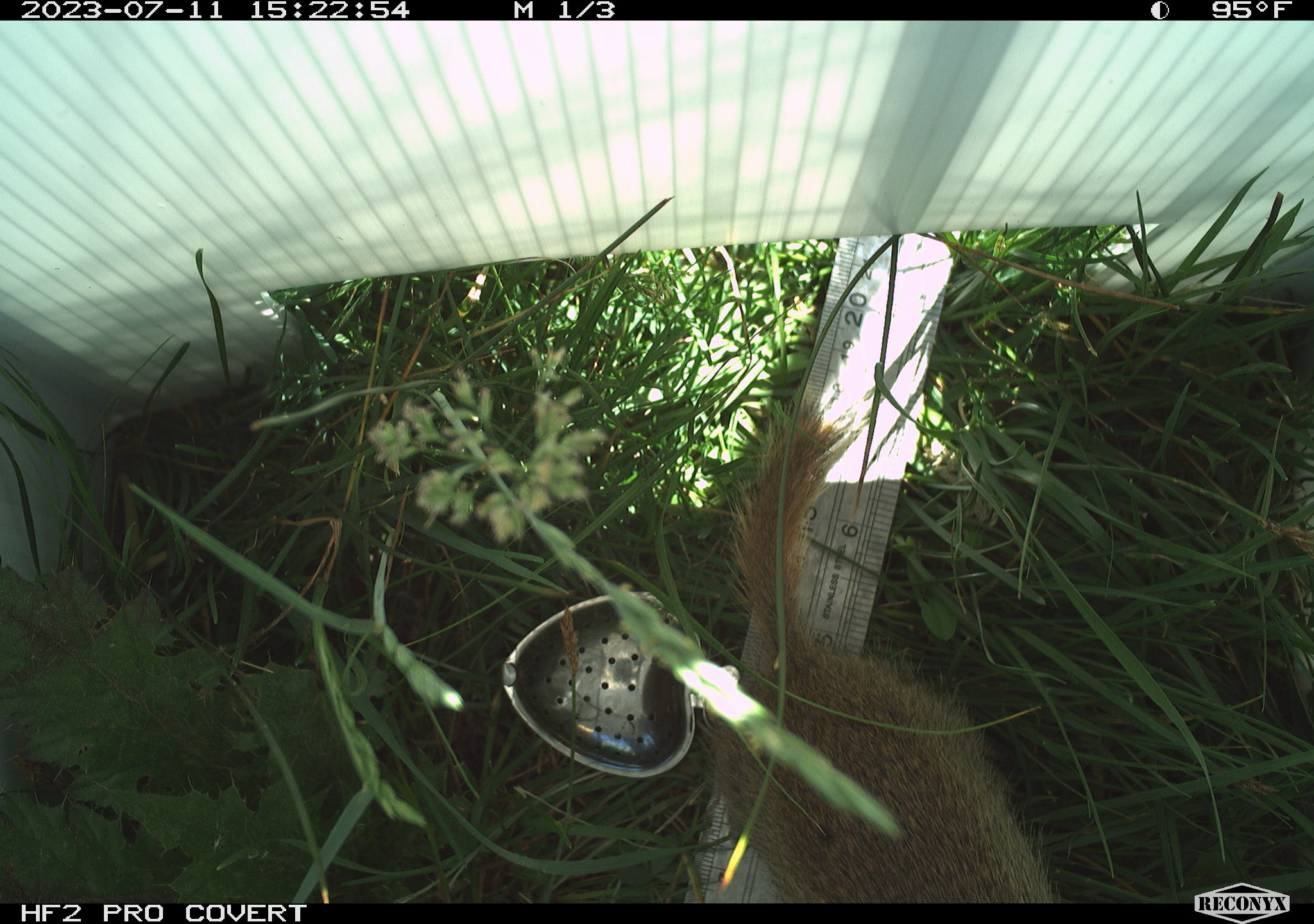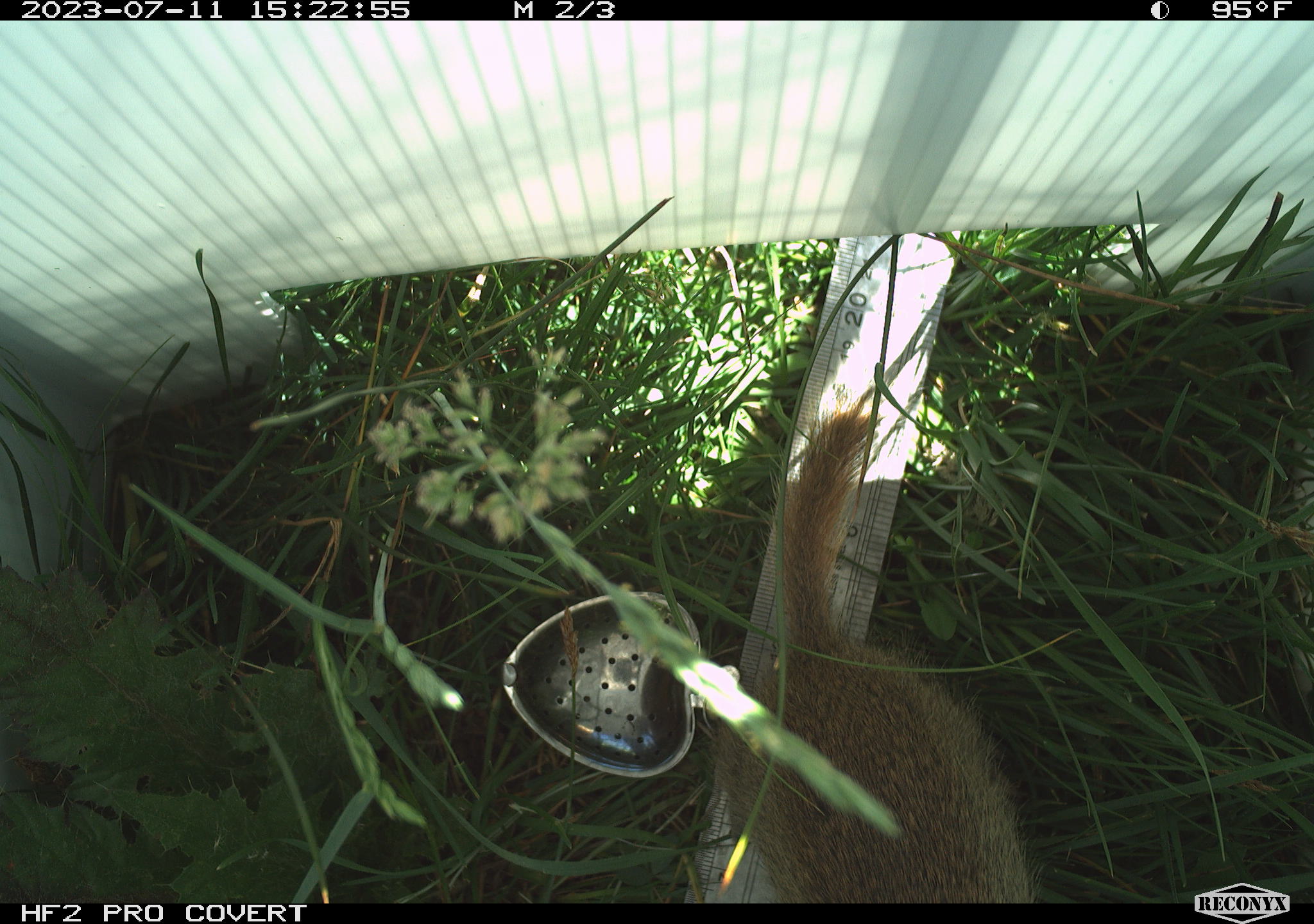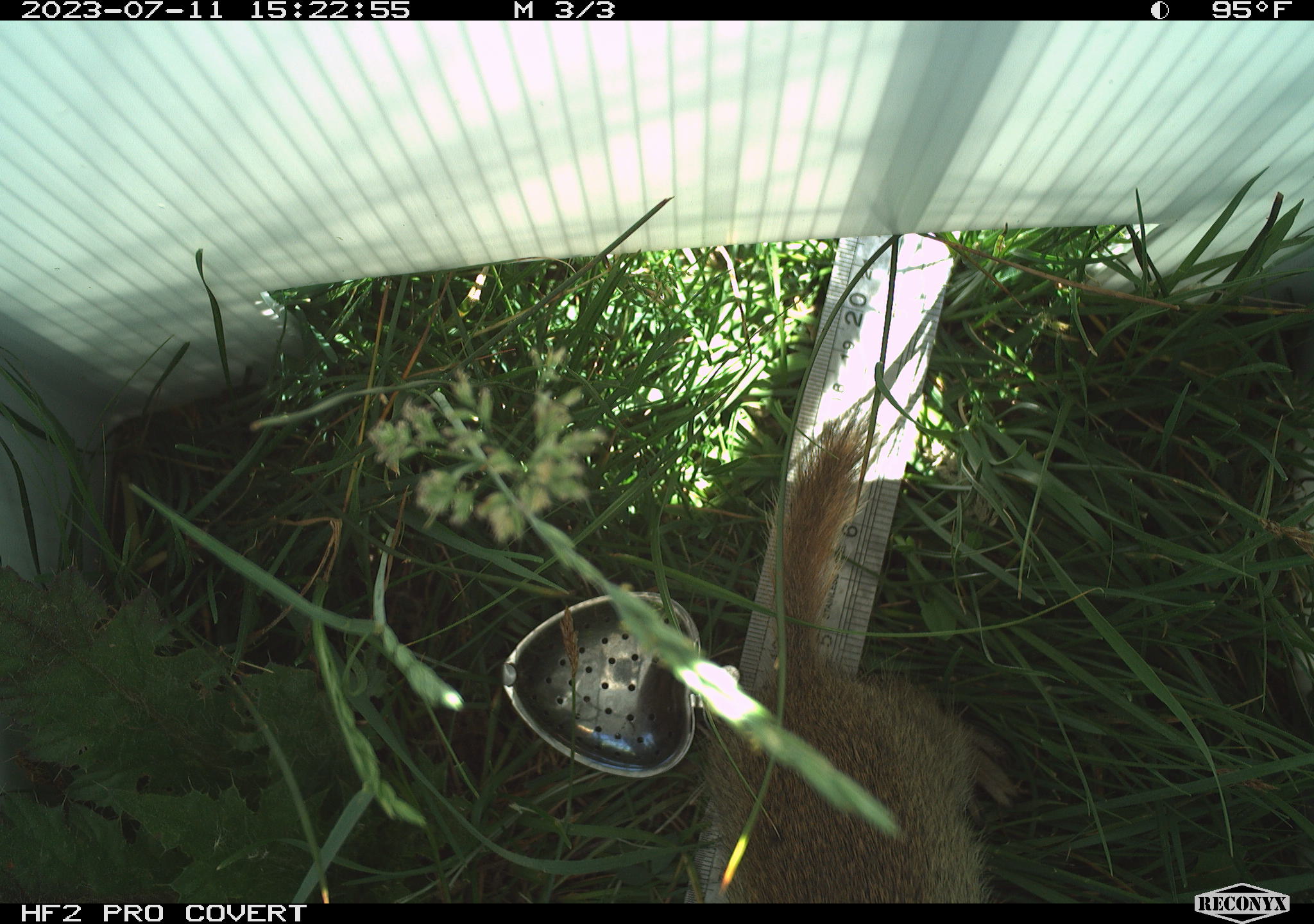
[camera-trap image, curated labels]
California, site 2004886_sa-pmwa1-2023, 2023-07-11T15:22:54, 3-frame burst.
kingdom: Animalia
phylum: Chordata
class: Mammalia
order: Rodentia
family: Sciuridae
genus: Urocitellus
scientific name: Urocitellus beldingi beldingi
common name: belding's ground squirrel